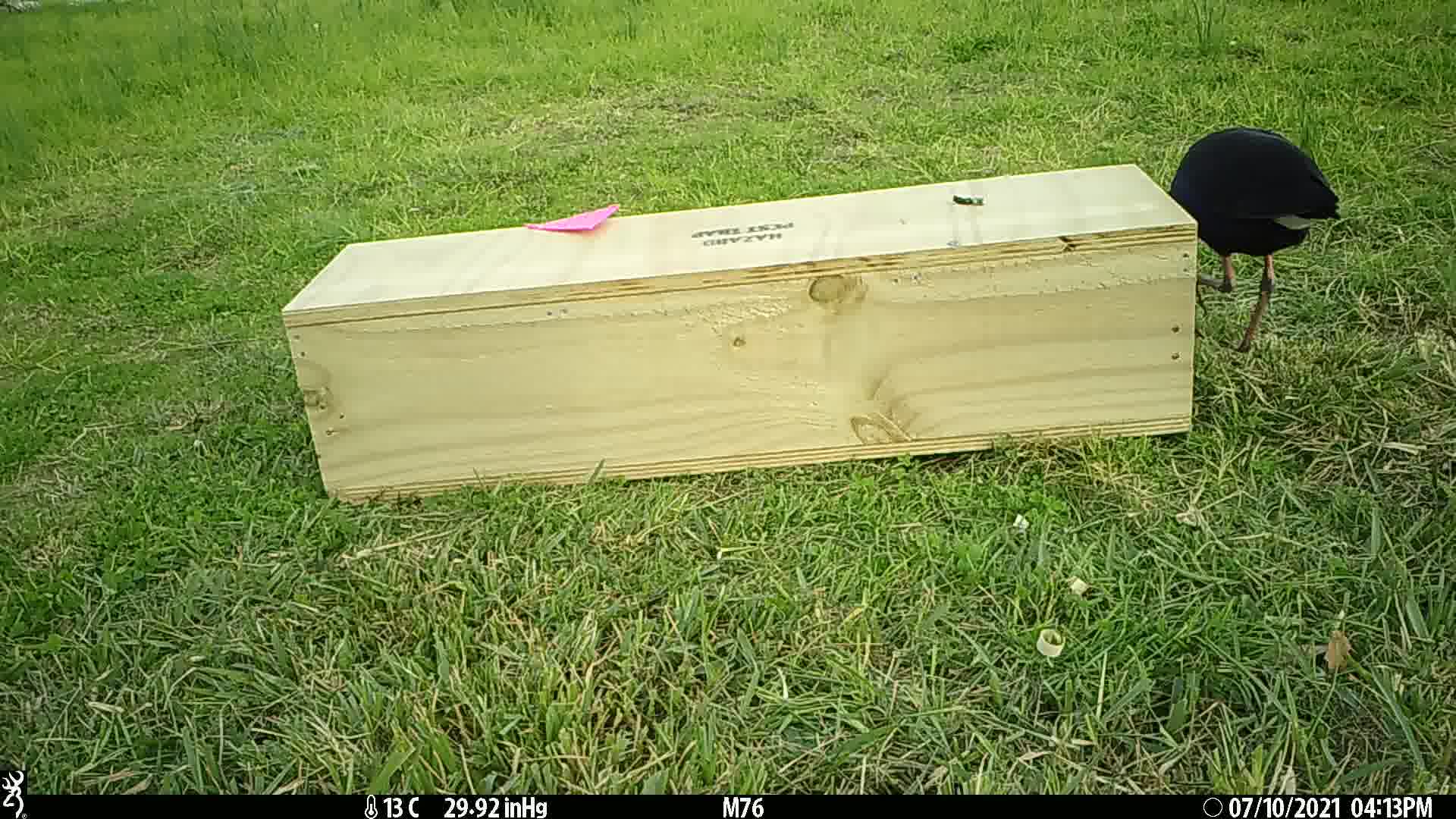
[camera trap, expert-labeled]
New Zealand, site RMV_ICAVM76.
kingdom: Animalia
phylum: Chordata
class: Aves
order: Gruiformes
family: Rallidae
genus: Porphyrio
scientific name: Porphyrio melanotus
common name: australasian swamphen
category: pukeko